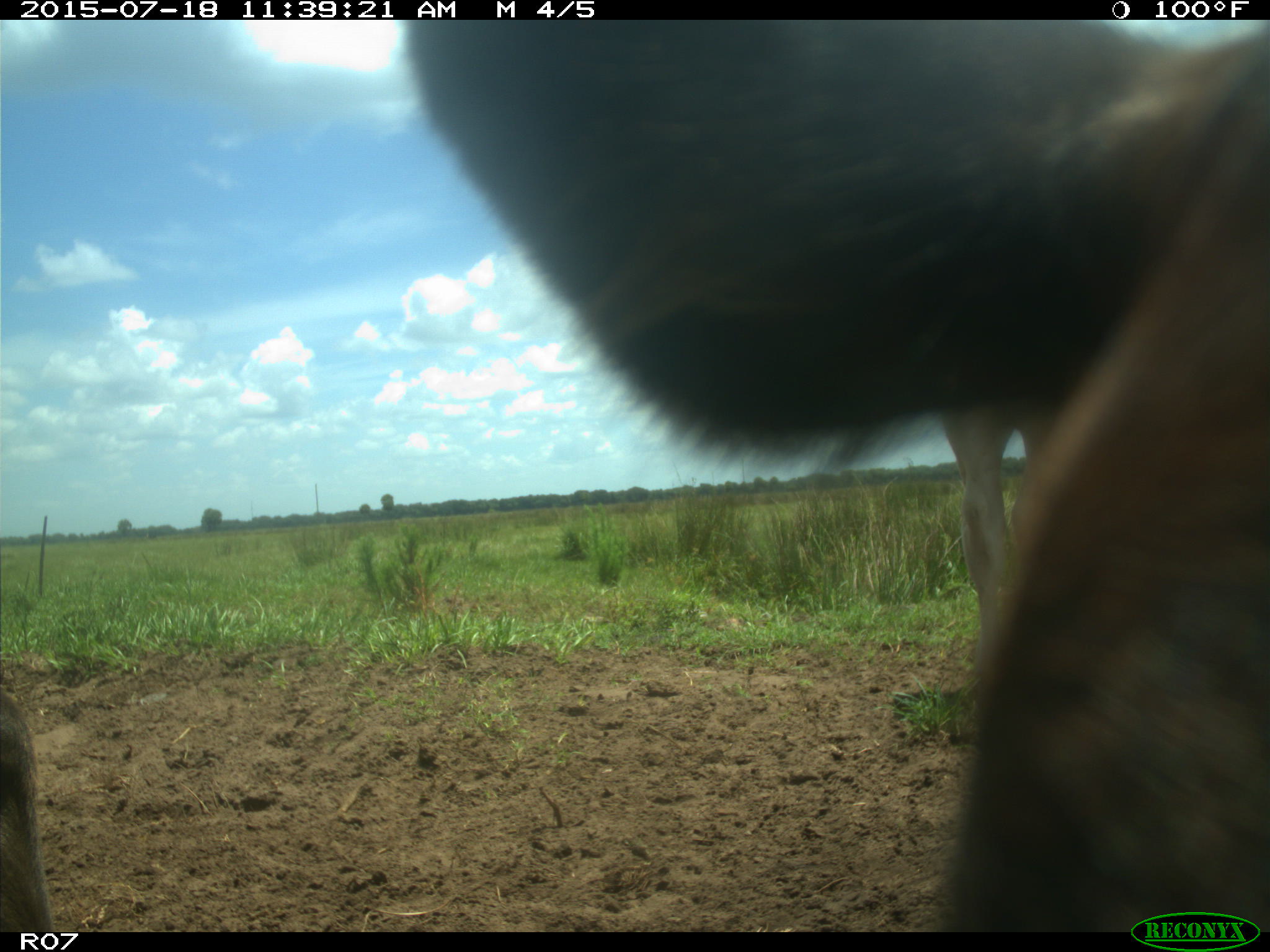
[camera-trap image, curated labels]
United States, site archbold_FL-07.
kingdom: Animalia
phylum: Chordata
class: Mammalia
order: Artiodactyla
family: Bovidae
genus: Bos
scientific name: Bos taurus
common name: domestic cow